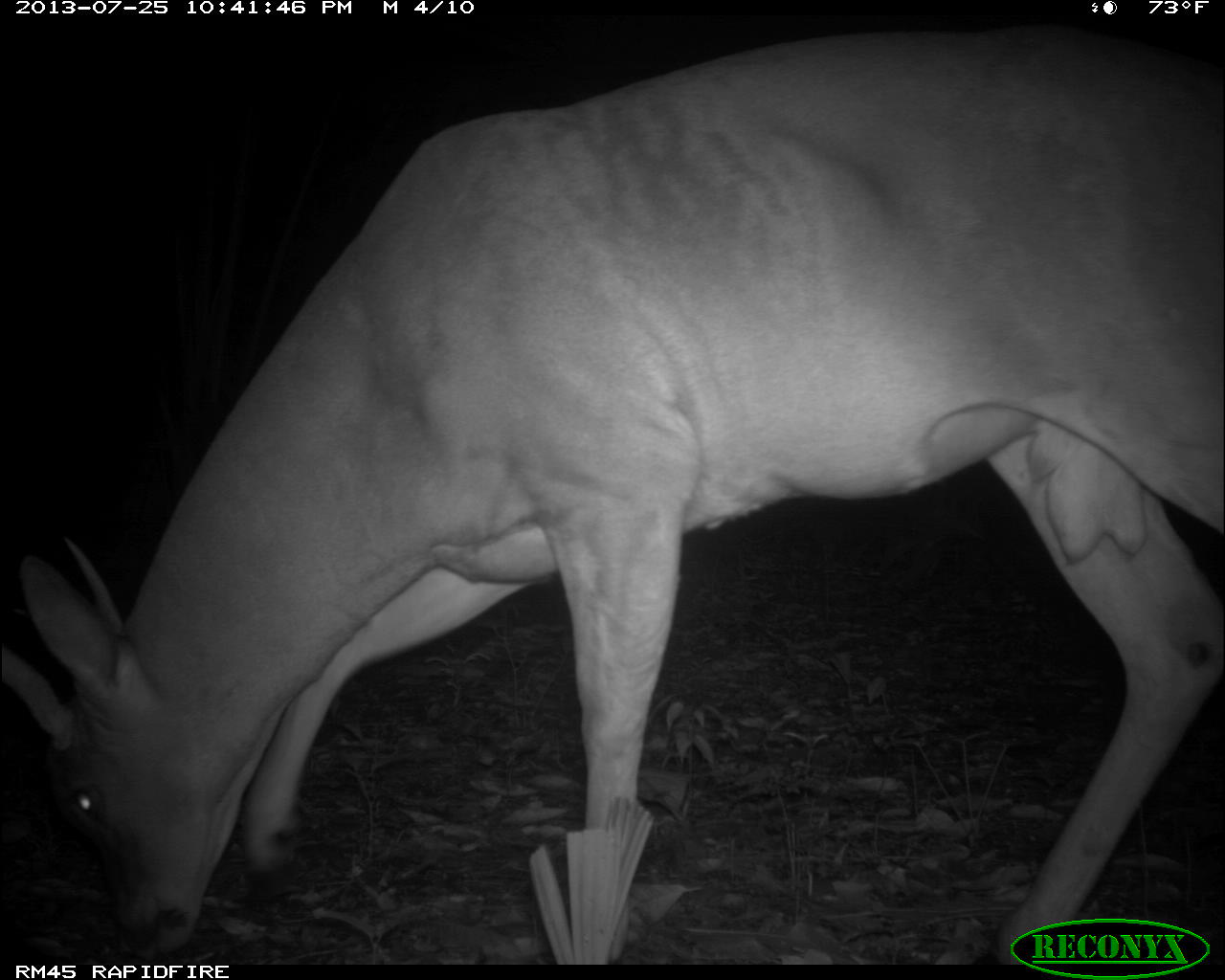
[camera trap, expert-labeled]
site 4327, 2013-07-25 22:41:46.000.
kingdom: Animalia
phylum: Chordata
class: Mammalia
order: Artiodactyla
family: Cervidae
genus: Odocoileus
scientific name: Odocoileus virginianus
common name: white-tailed deer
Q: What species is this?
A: Odocoileus virginianus (white-tailed deer).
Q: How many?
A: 1.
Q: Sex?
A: Male.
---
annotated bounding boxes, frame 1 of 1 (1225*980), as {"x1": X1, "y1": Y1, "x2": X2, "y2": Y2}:
odocoileus virginianus: {"x1": 0, "y1": 22, "x2": 1217, "y2": 964}